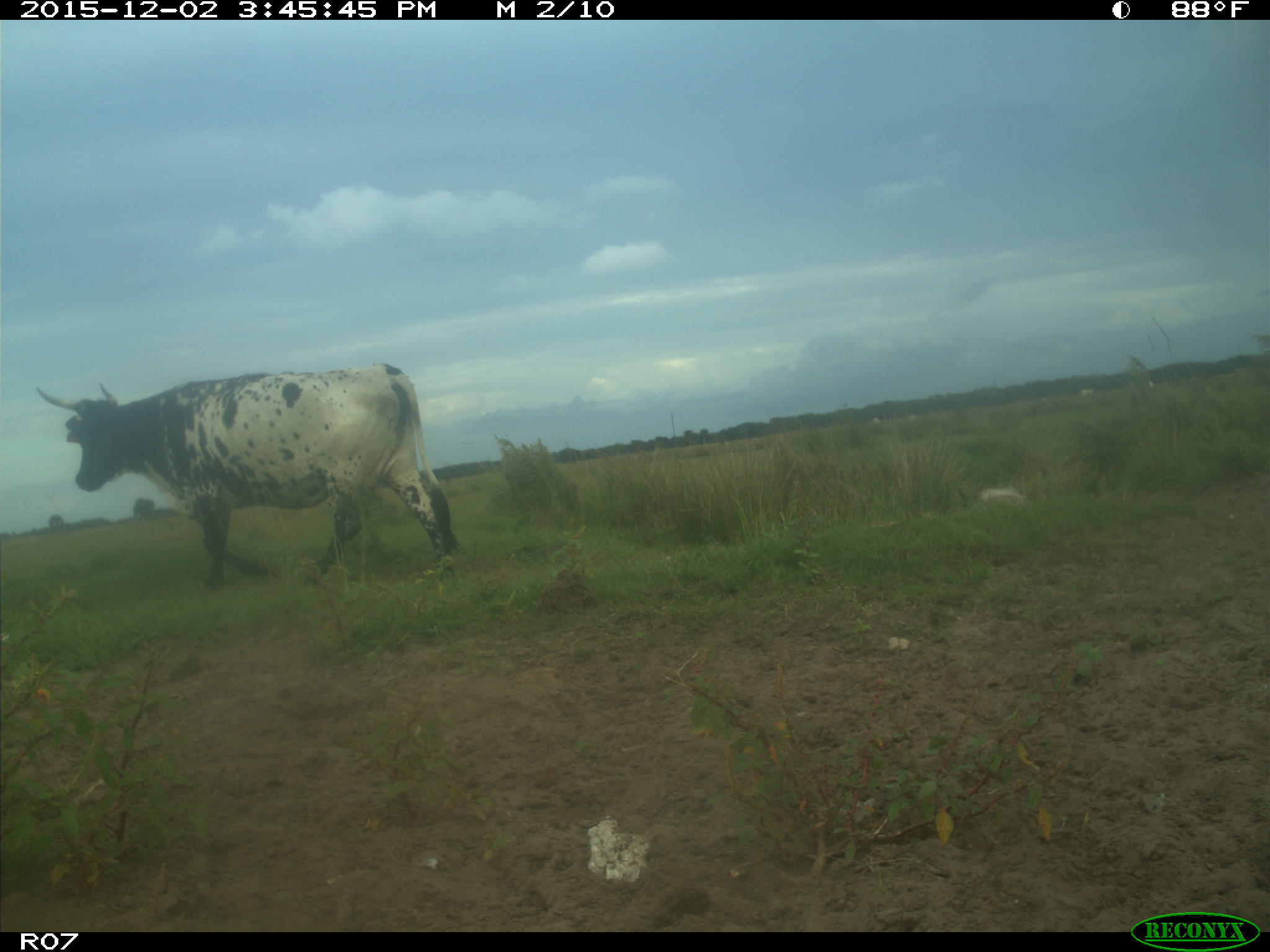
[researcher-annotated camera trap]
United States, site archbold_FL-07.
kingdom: Animalia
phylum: Chordata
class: Mammalia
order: Artiodactyla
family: Bovidae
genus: Bos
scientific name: Bos taurus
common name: domestic cow